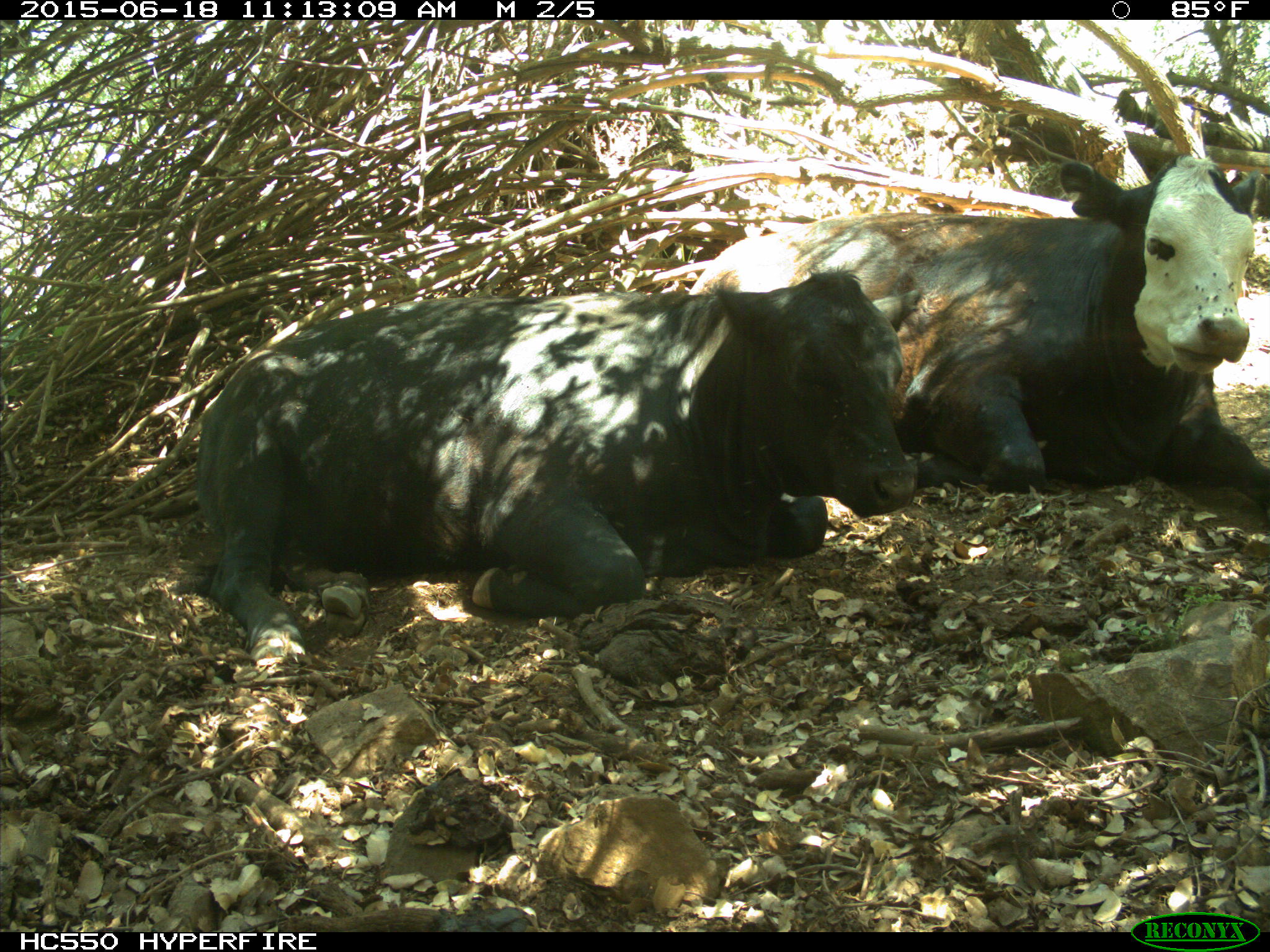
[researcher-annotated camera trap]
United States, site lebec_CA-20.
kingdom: Animalia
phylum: Chordata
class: Mammalia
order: Artiodactyla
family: Bovidae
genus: Bos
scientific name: Bos taurus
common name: domestic cow